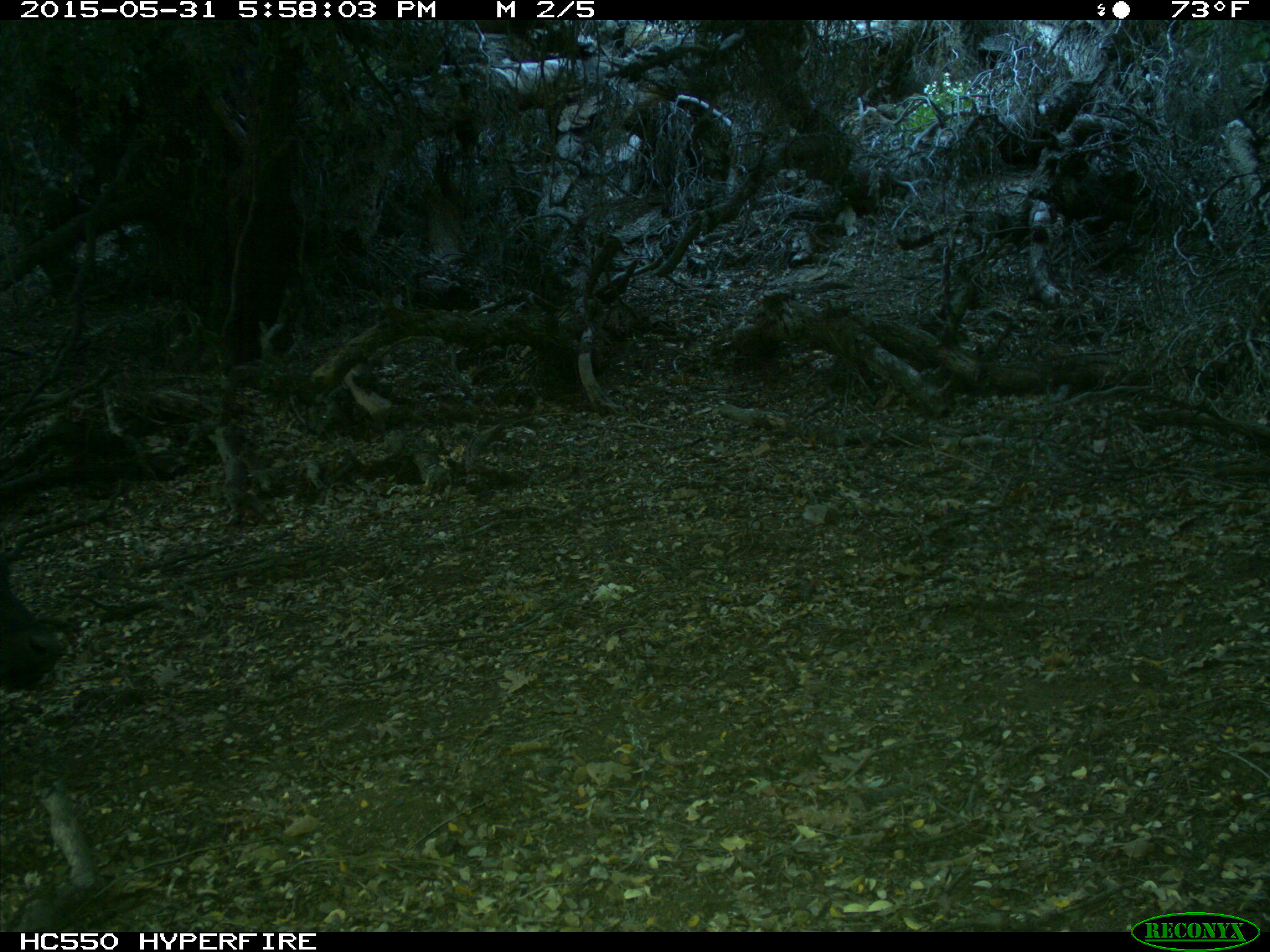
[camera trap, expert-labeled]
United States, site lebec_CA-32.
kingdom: Animalia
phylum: Chordata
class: Mammalia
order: Artiodactyla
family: Bovidae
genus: Bos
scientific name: Bos taurus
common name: domestic cow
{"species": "Bos taurus (domestic cow)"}